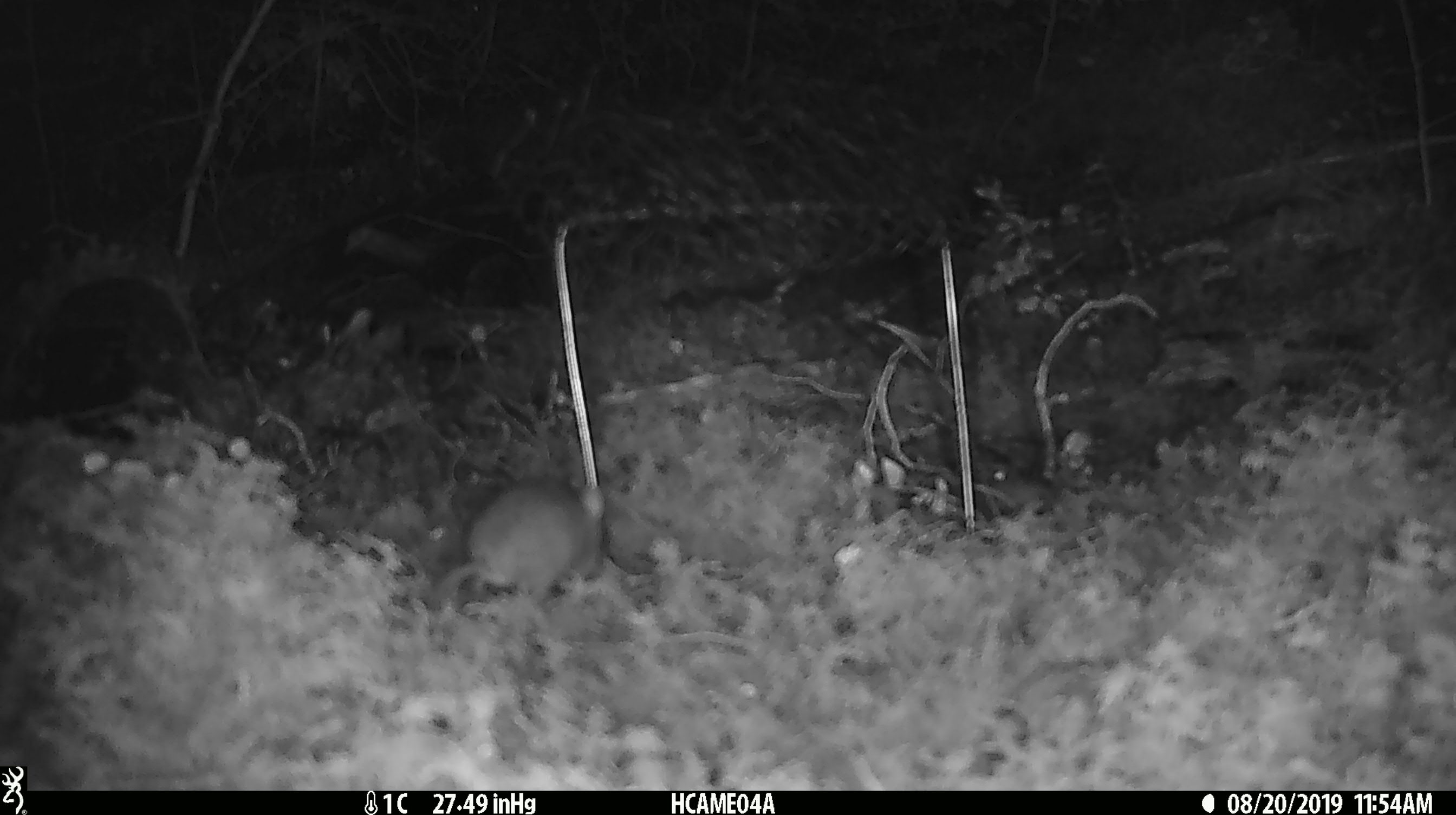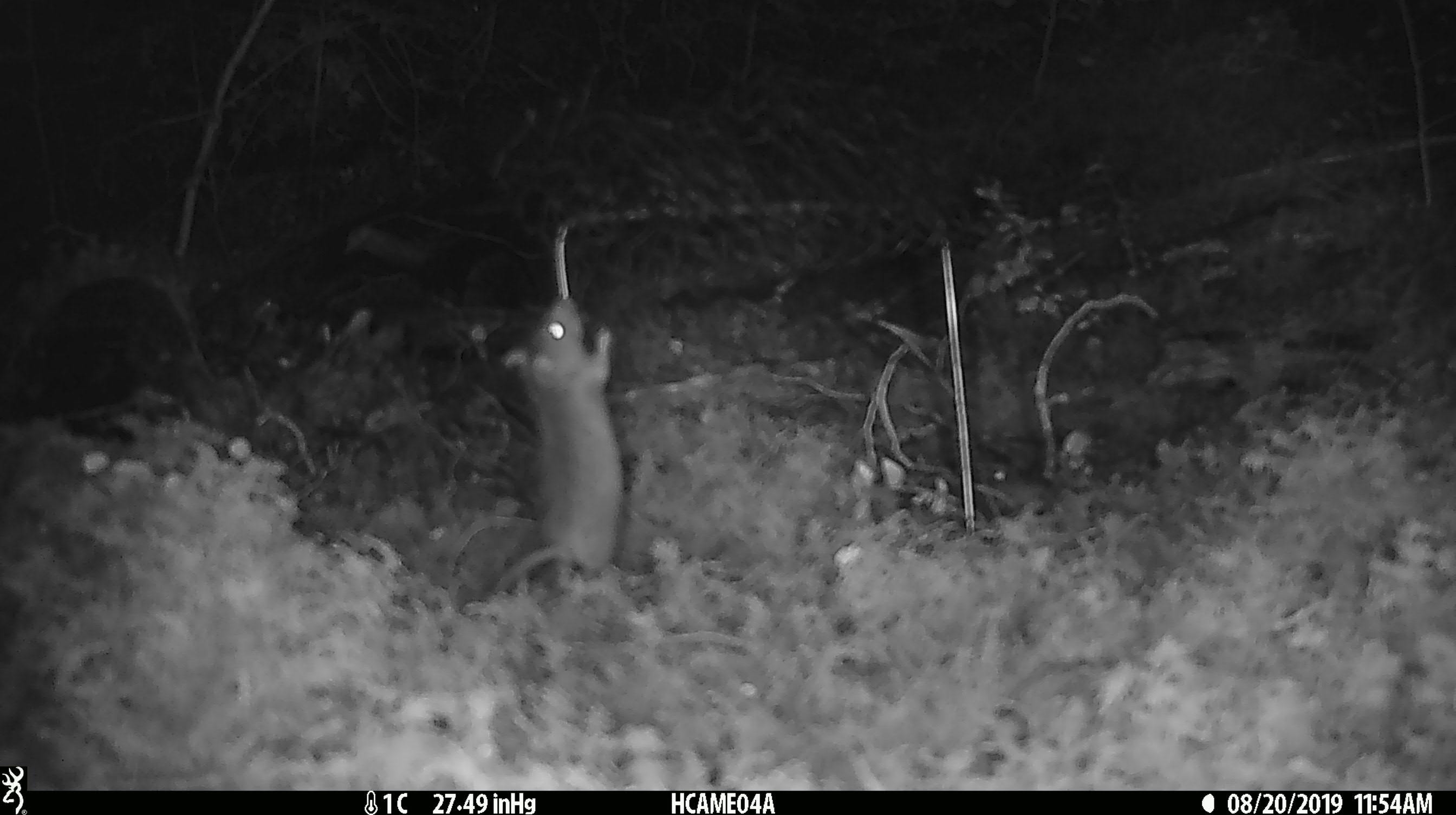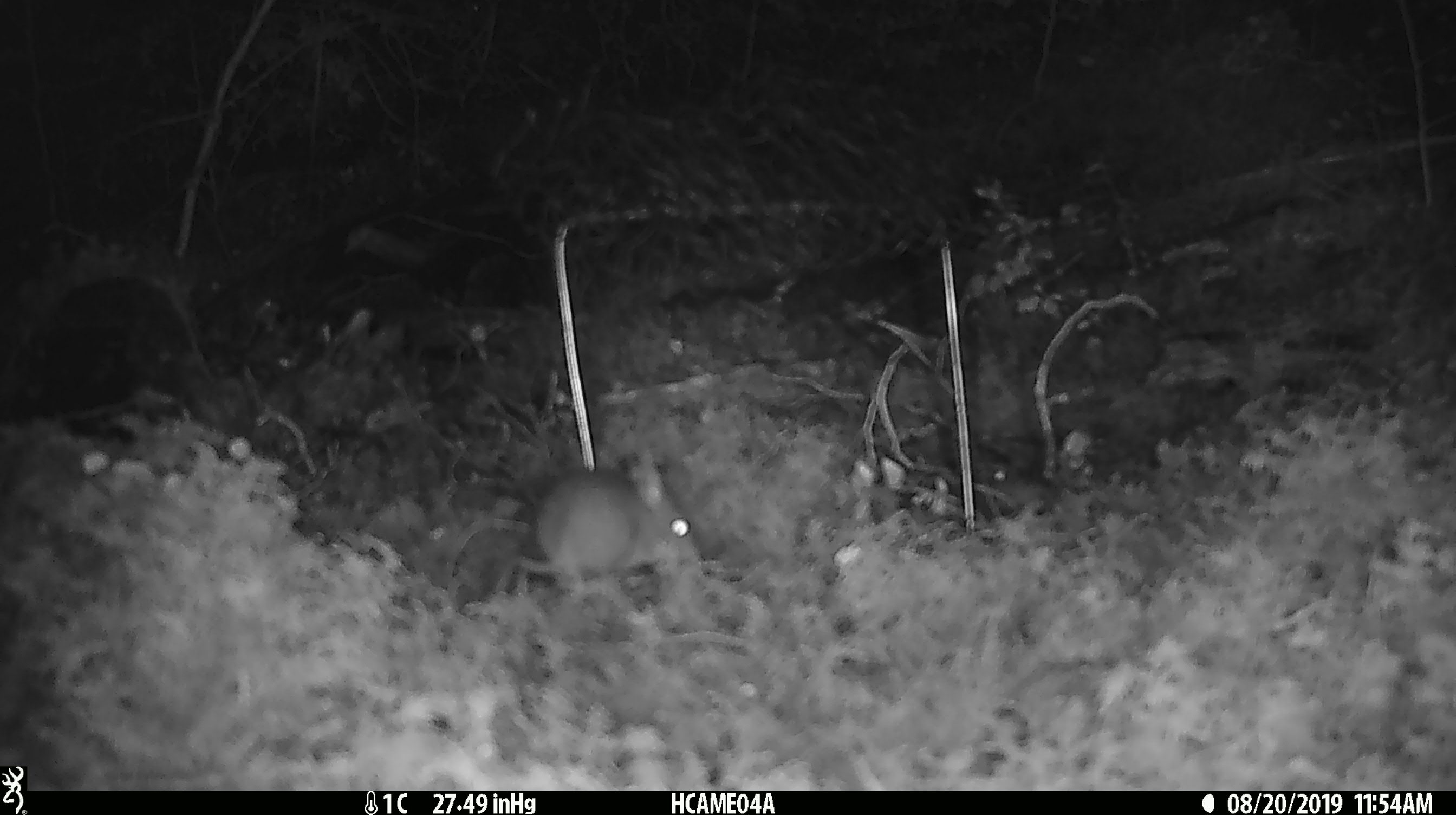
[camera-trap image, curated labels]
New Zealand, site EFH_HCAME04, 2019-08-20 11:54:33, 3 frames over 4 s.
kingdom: Animalia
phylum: Chordata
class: Mammalia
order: Rodentia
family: Muridae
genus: Mus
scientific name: Mus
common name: mouse